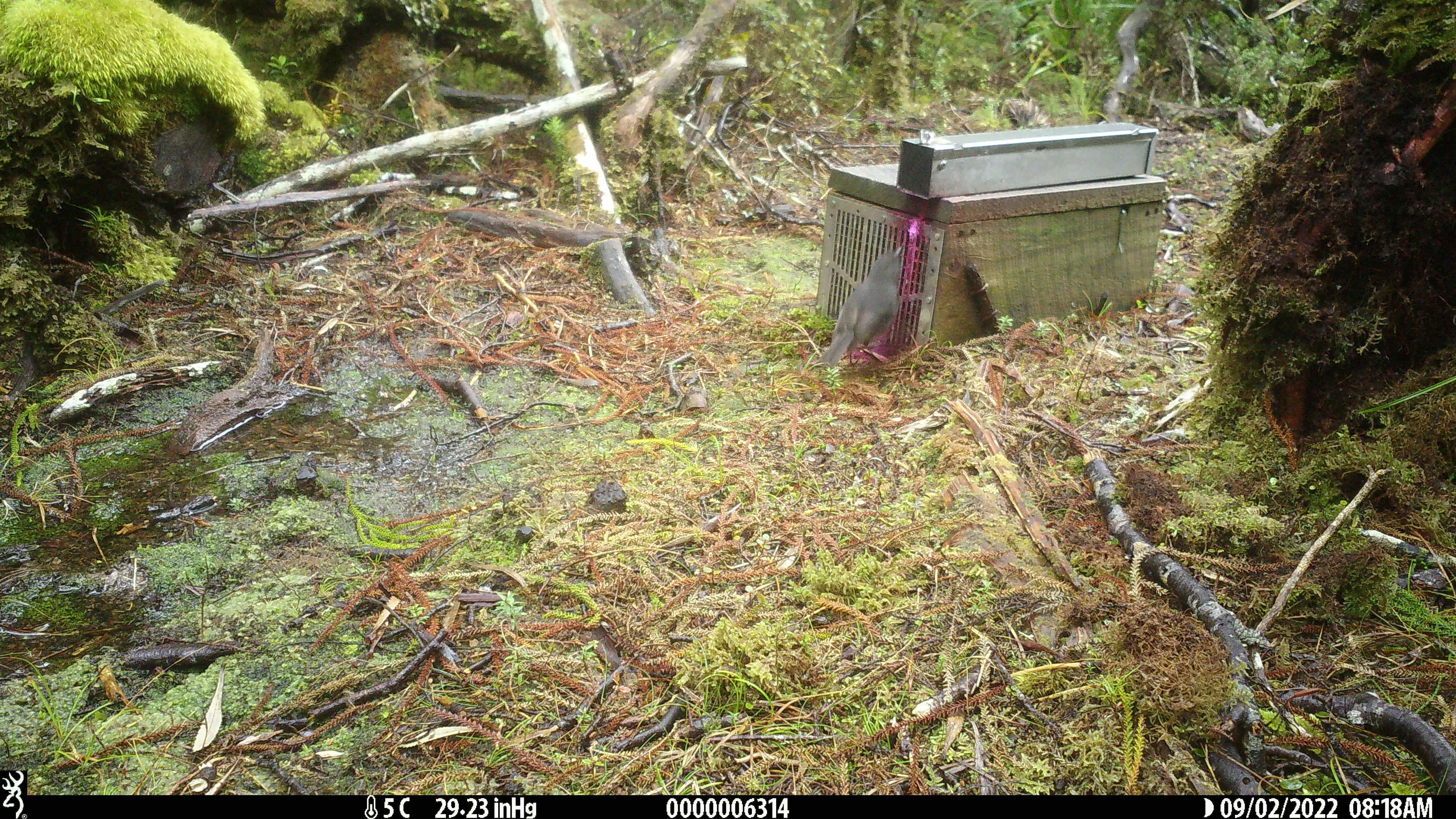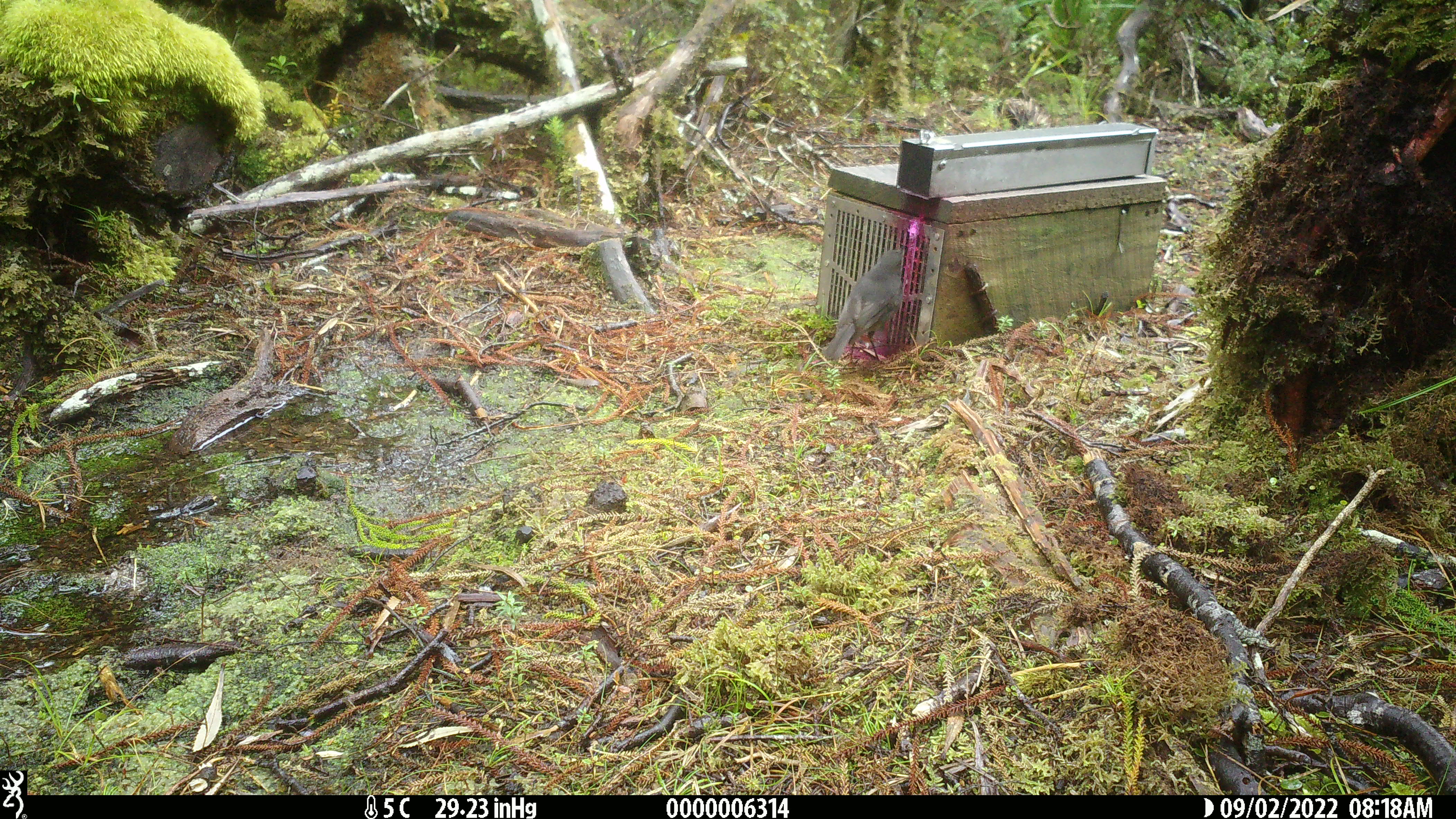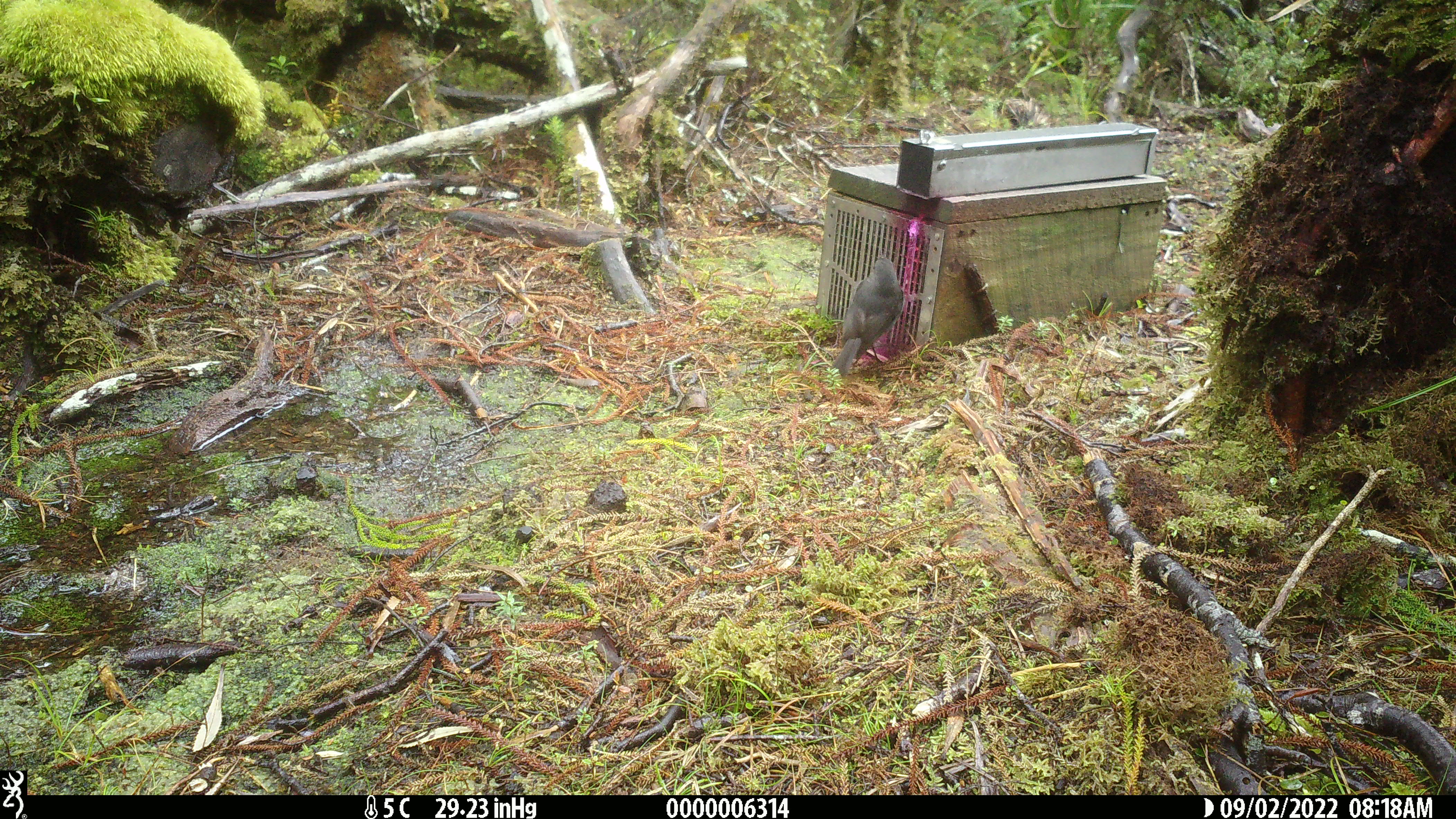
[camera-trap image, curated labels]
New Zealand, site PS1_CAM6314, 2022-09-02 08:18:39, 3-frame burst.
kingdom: Animalia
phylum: Chordata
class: Aves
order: Passeriformes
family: Petroicidae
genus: Petroica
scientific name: Petroica australis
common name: new zealand robin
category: robin